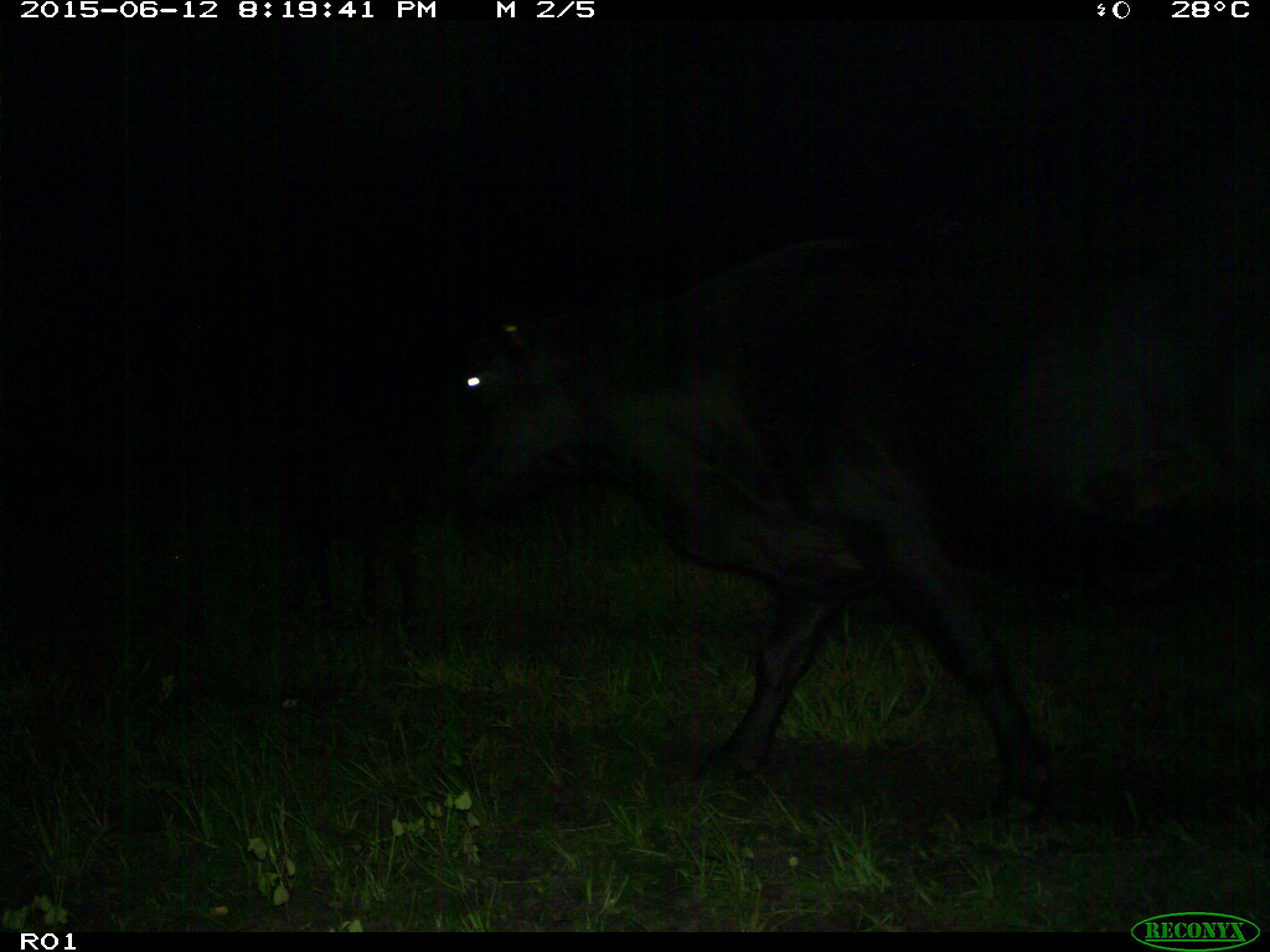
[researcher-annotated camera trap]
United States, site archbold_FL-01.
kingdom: Animalia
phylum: Chordata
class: Mammalia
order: Artiodactyla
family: Bovidae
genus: Bos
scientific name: Bos taurus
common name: domestic cow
Bos taurus (domestic cow).